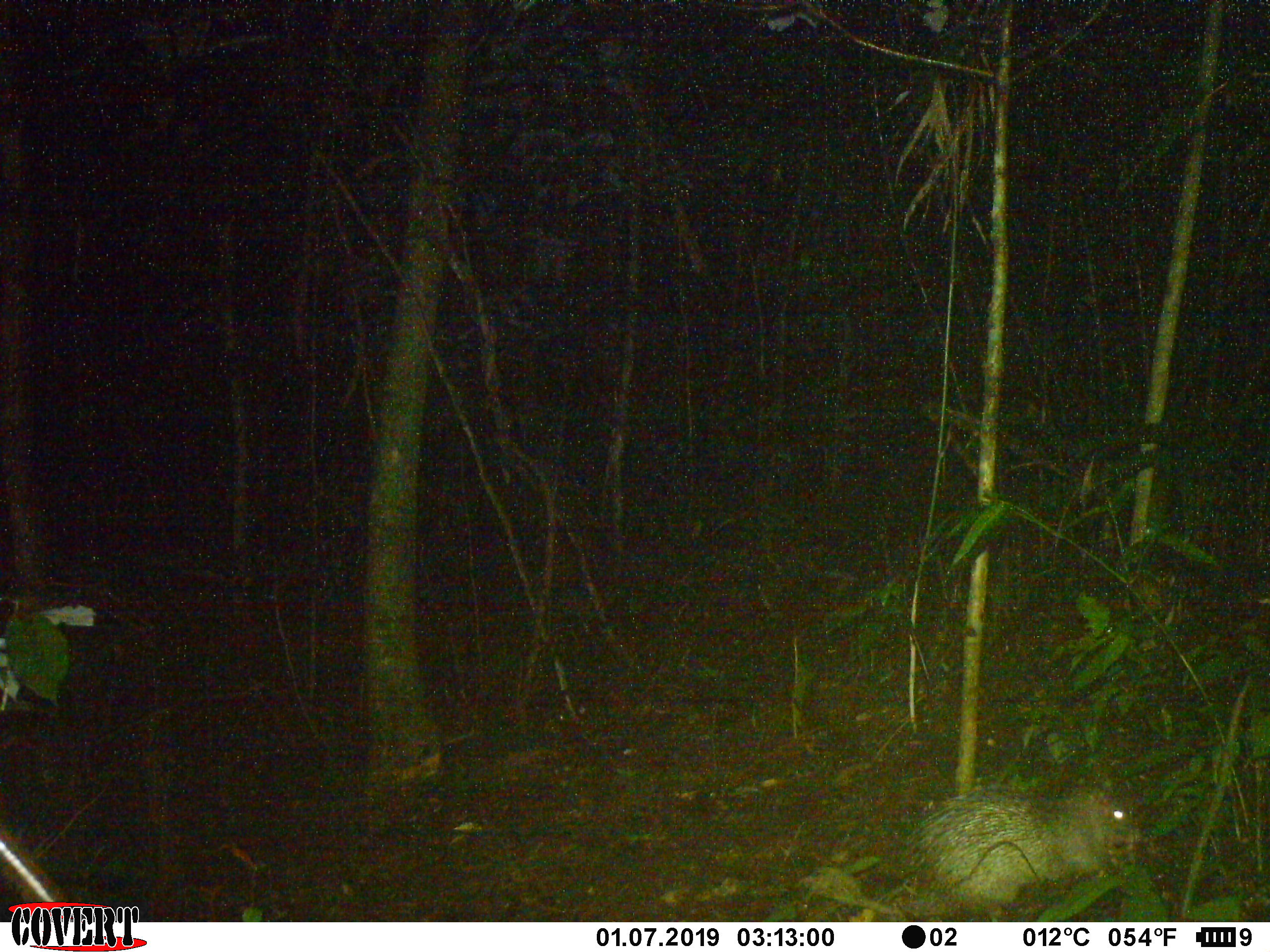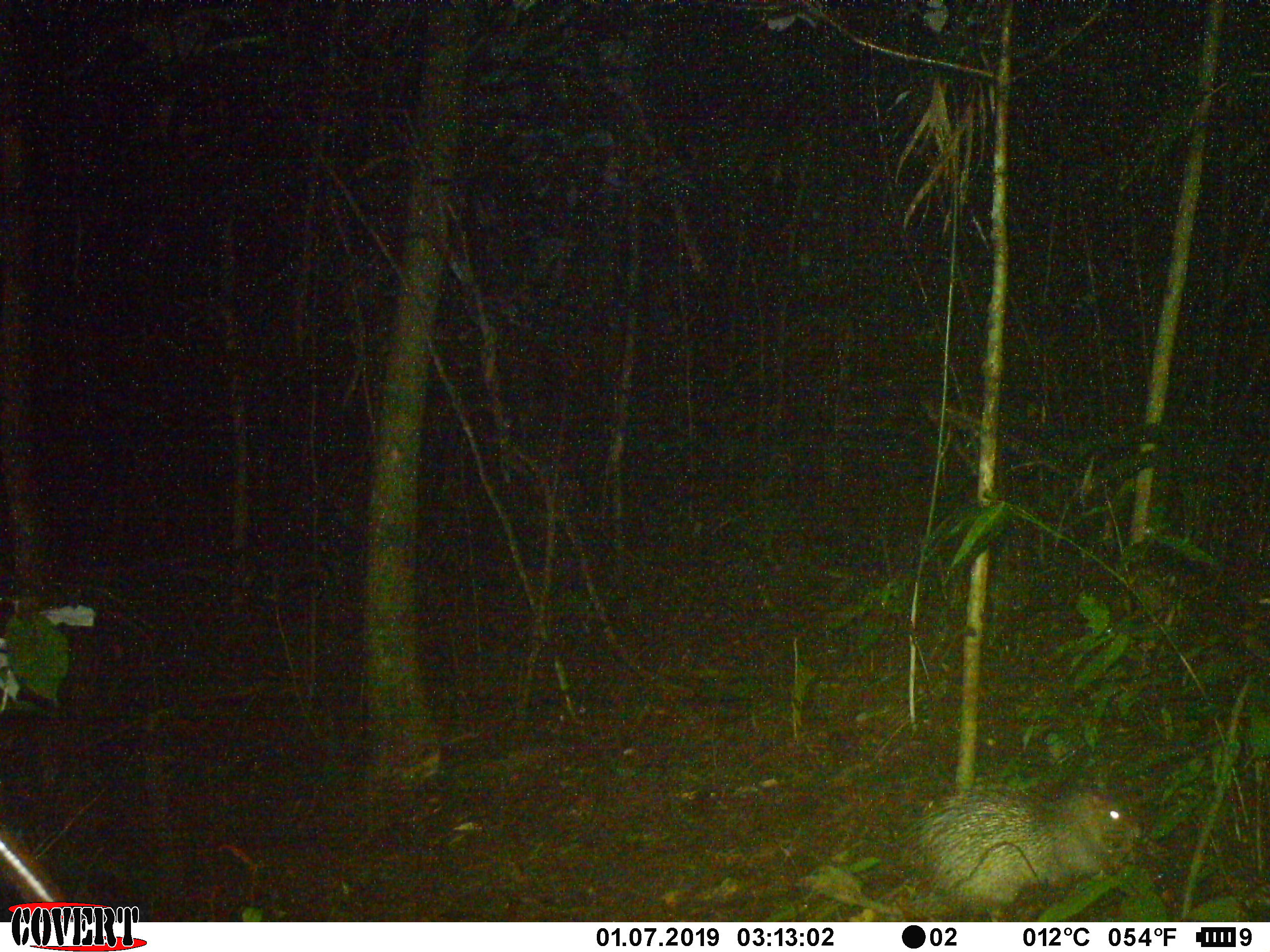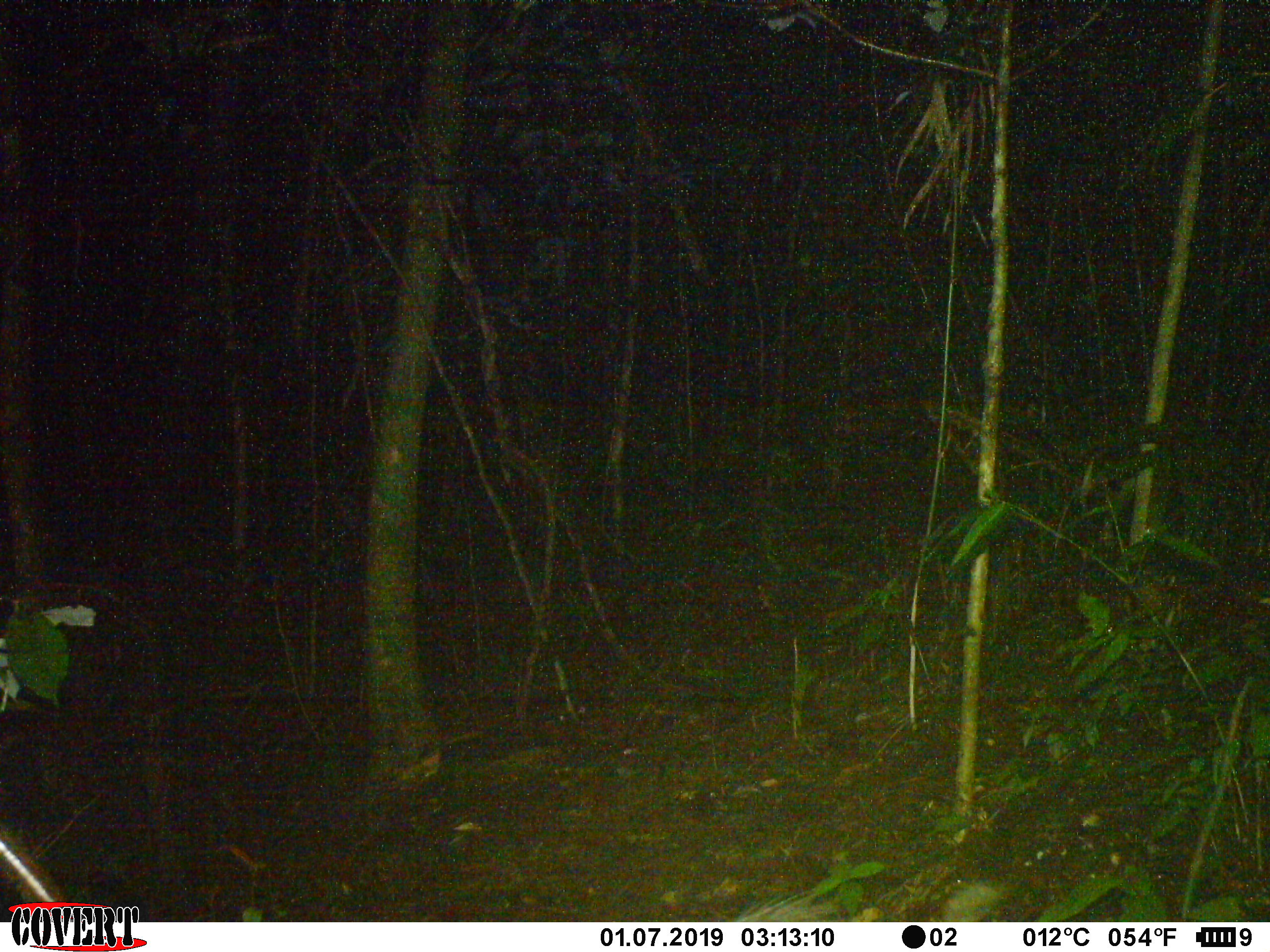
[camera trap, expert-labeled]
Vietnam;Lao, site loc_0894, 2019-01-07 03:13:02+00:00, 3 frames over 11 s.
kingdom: Animalia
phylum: Chordata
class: Mammalia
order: Rodentia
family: Hystricidae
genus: Atherurus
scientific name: Atherurus macrourus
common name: asiatic brush-tailed porcupine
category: asiatic brush tailed porcupine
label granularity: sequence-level